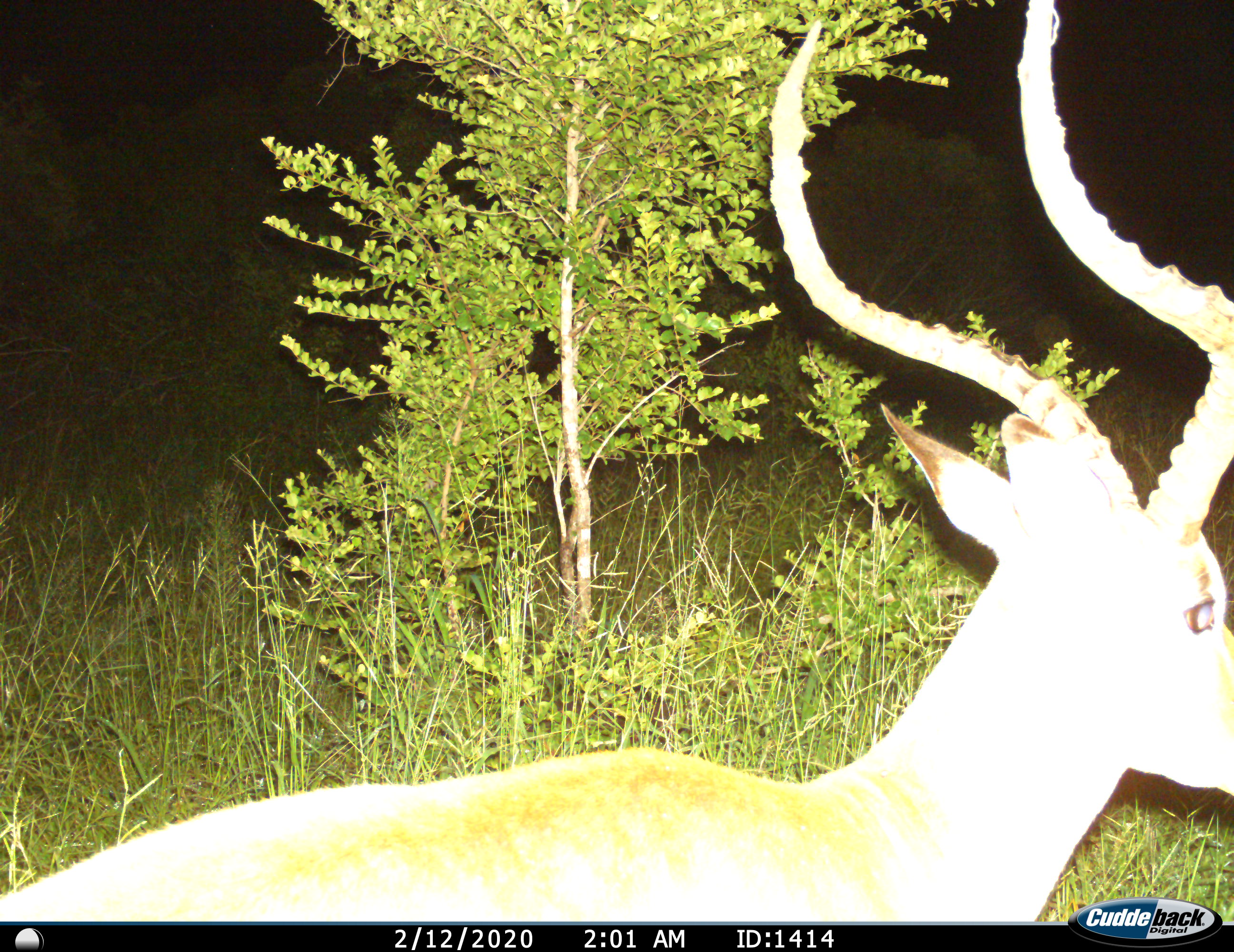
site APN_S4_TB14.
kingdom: Animalia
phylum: Chordata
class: Mammalia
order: Artiodactyla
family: Bovidae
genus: Aepyceros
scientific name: Aepyceros melampus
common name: impala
Impala (Aepyceros melampus), count 1. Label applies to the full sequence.